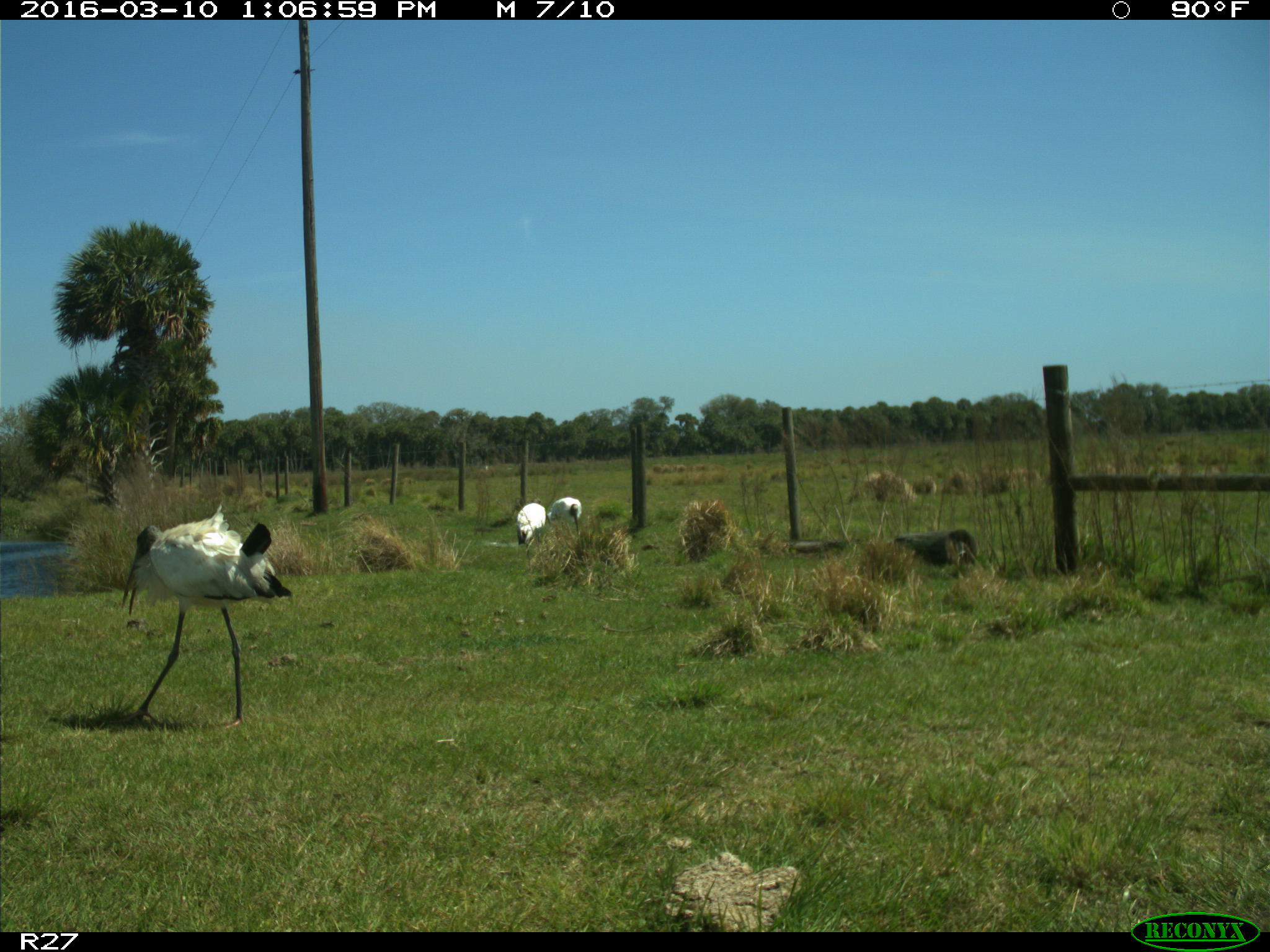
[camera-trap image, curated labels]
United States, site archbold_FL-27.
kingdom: Animalia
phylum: Chordata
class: Aves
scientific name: Aves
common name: birds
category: unidentified bird